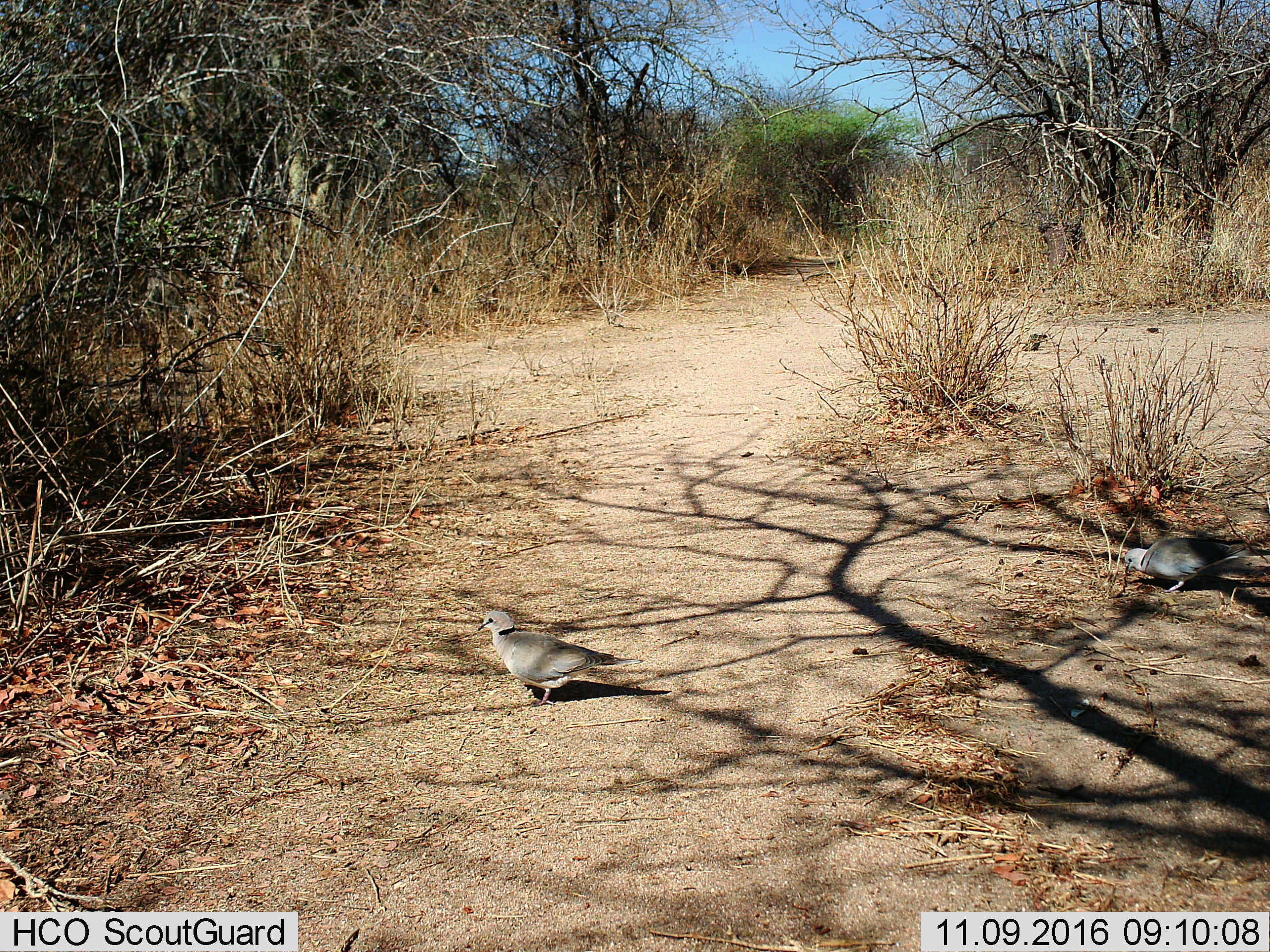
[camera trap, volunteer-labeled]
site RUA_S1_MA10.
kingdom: Animalia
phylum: Chordata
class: Aves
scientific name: Aves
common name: bird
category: birdother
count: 2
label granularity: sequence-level